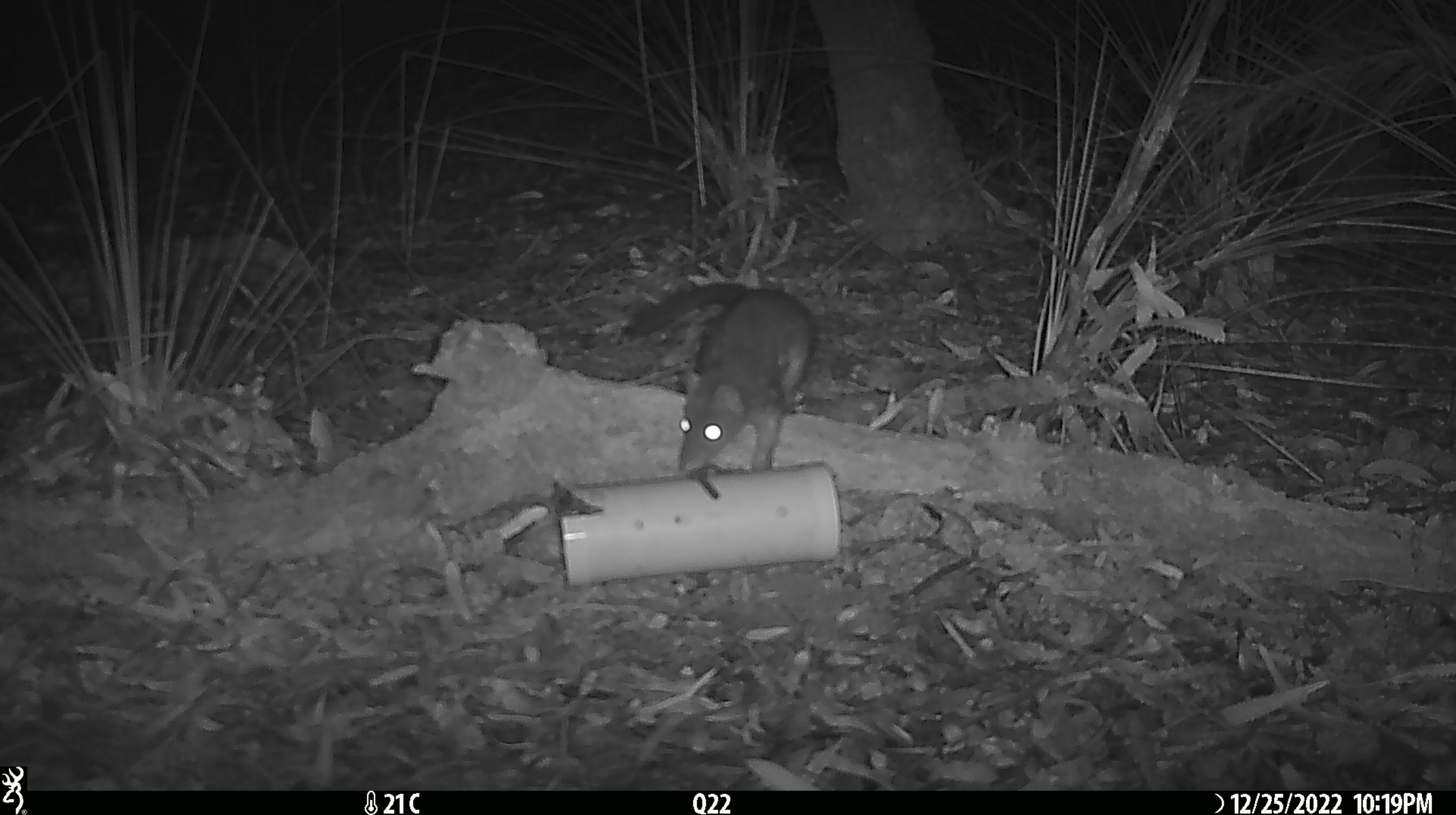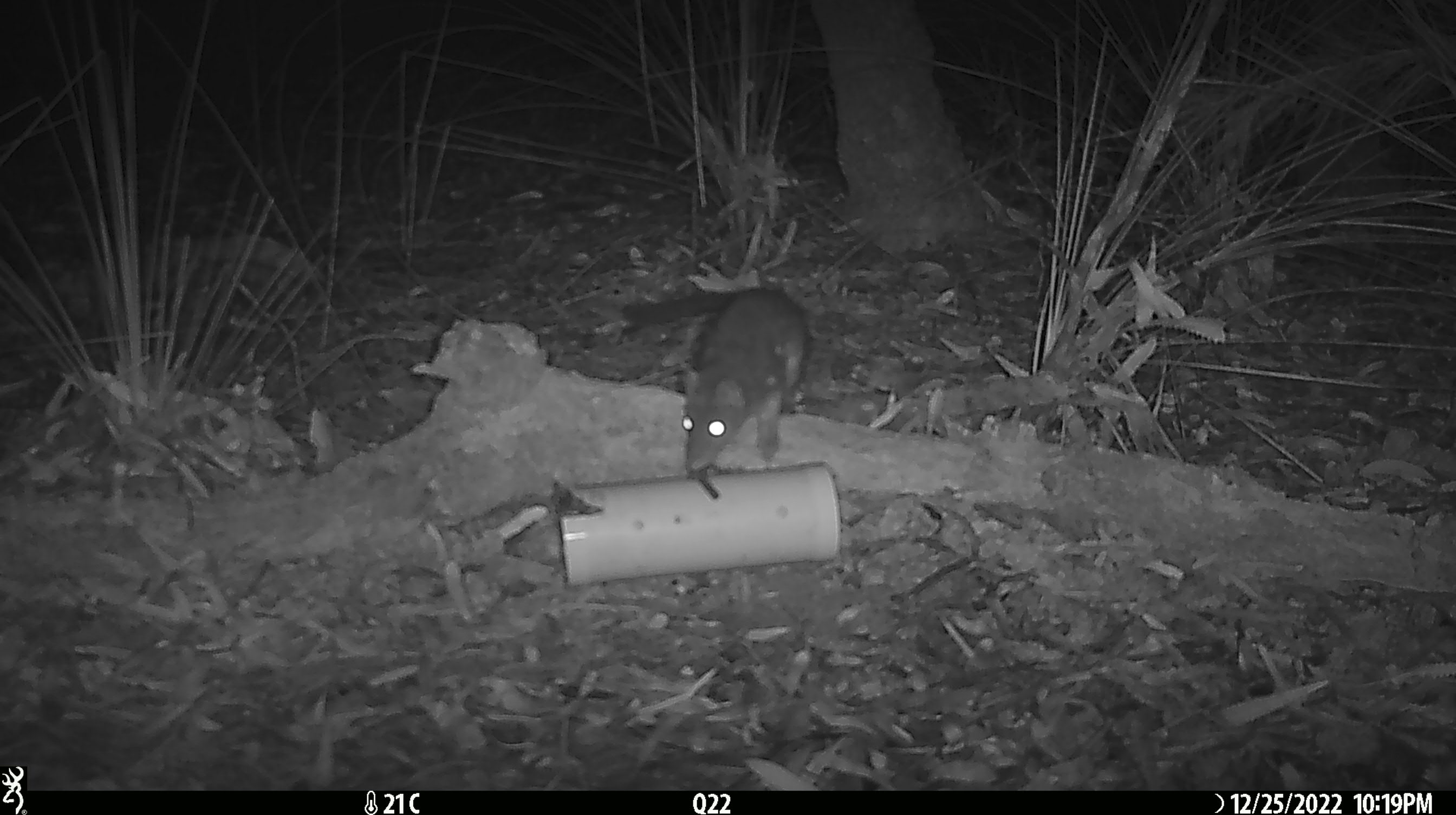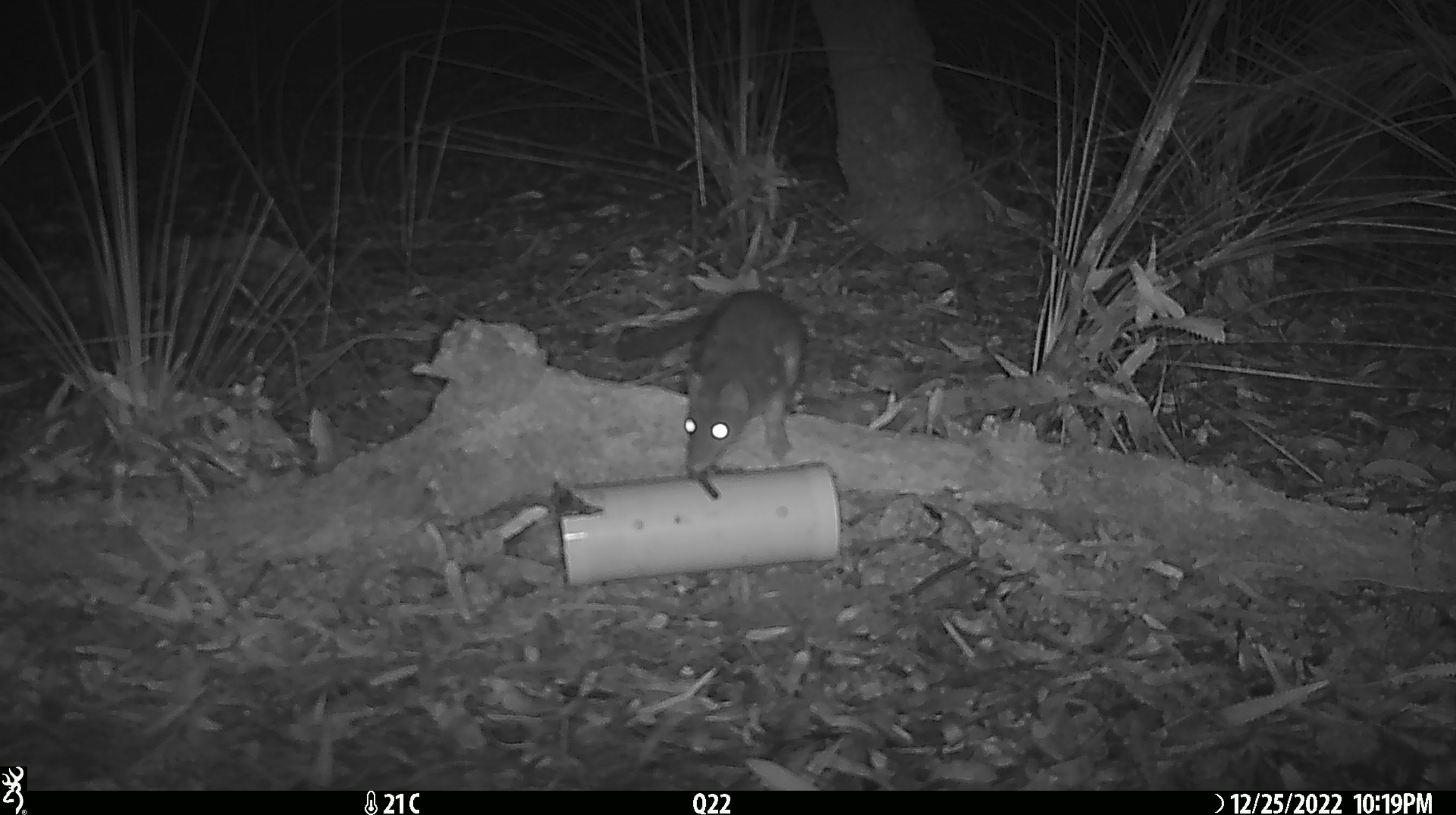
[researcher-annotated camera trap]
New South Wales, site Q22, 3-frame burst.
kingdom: Animalia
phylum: Chordata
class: Mammalia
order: Dasyuromorphia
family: Dasyuridae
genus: Dasyurus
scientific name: Dasyurus maculatus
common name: spotted-tailed quoll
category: quoll